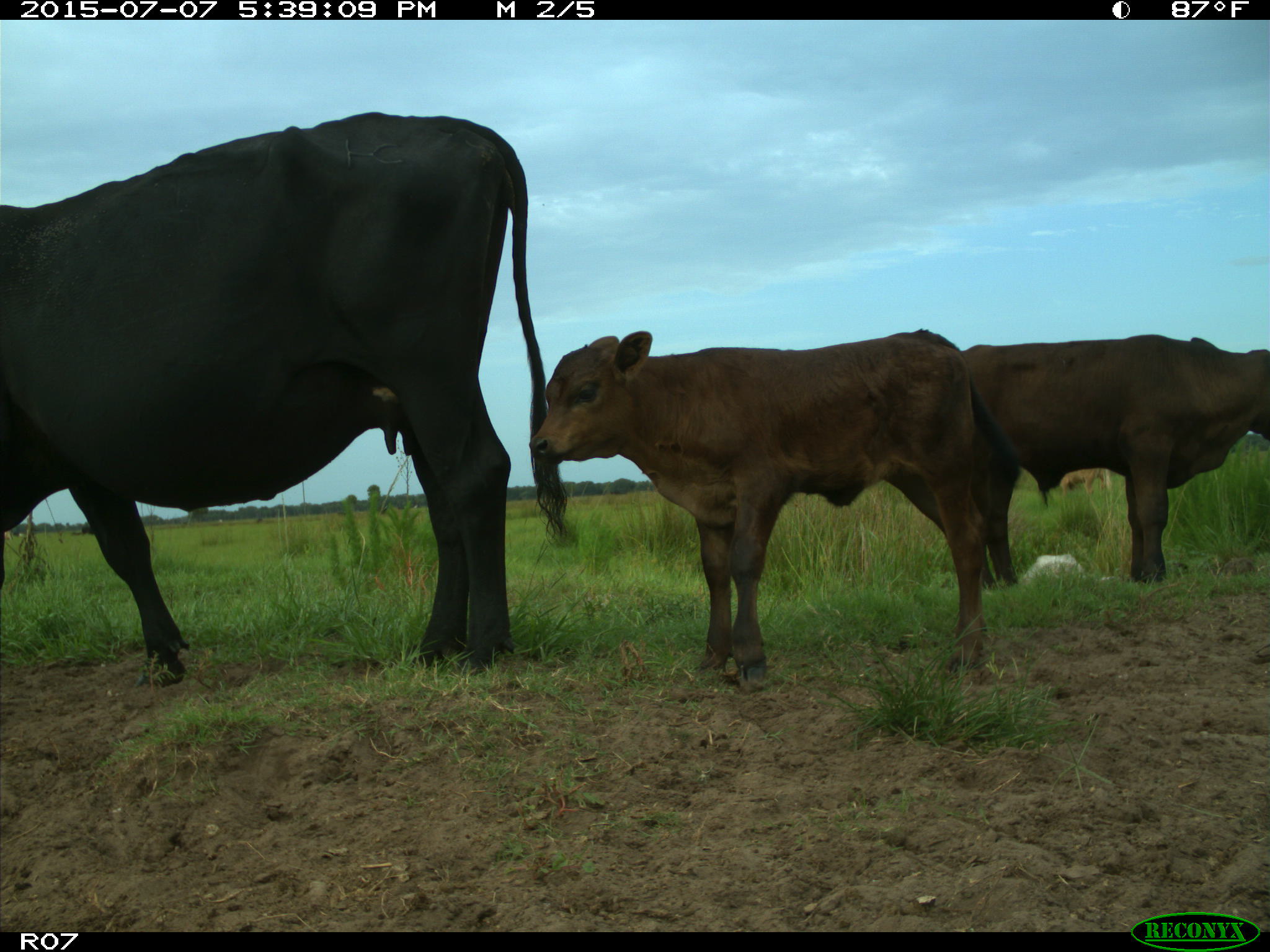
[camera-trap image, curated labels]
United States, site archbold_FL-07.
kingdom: Animalia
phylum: Chordata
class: Mammalia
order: Artiodactyla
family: Bovidae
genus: Bos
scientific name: Bos taurus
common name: domestic cow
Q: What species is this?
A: Bos taurus (domestic cow).